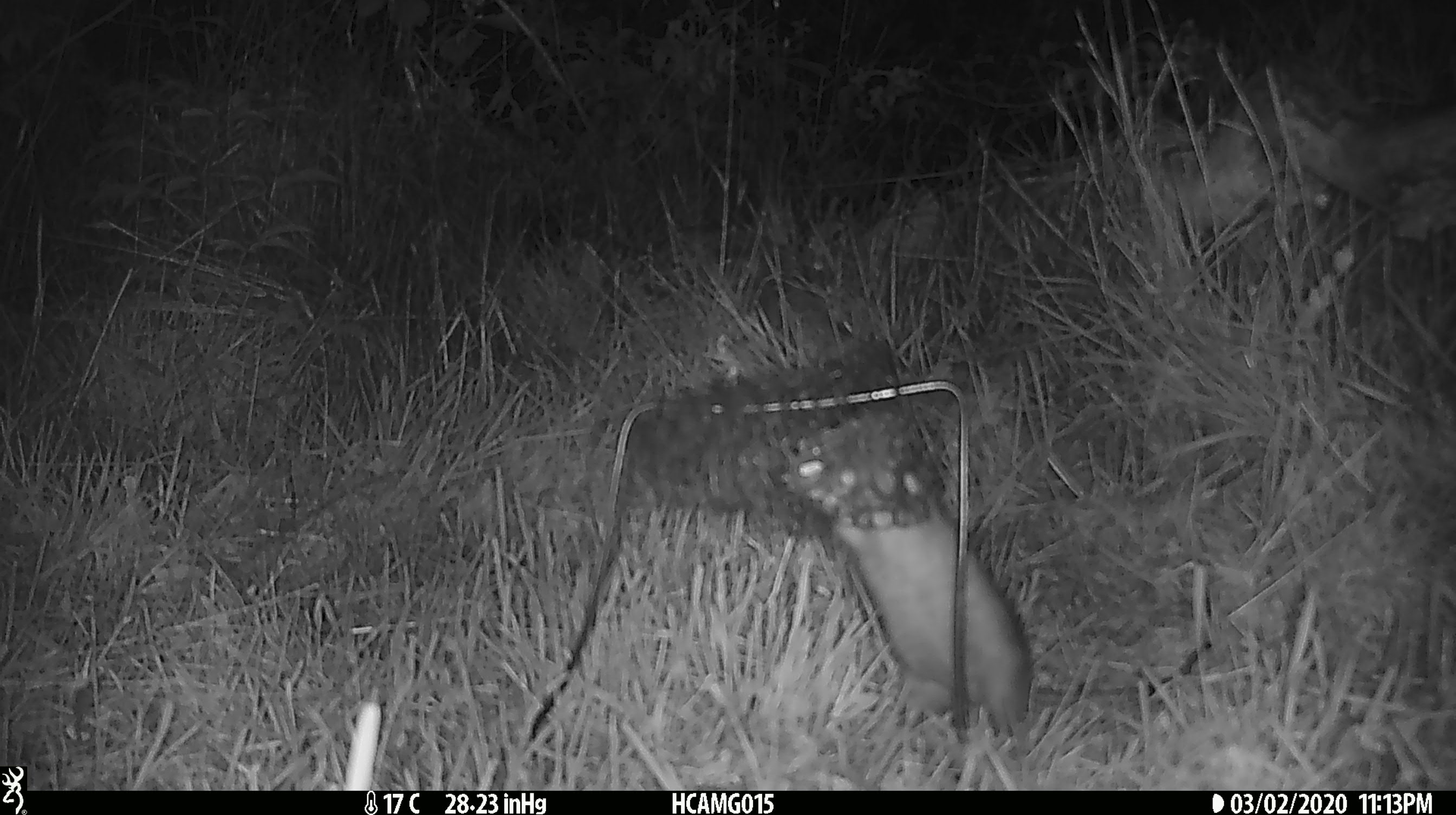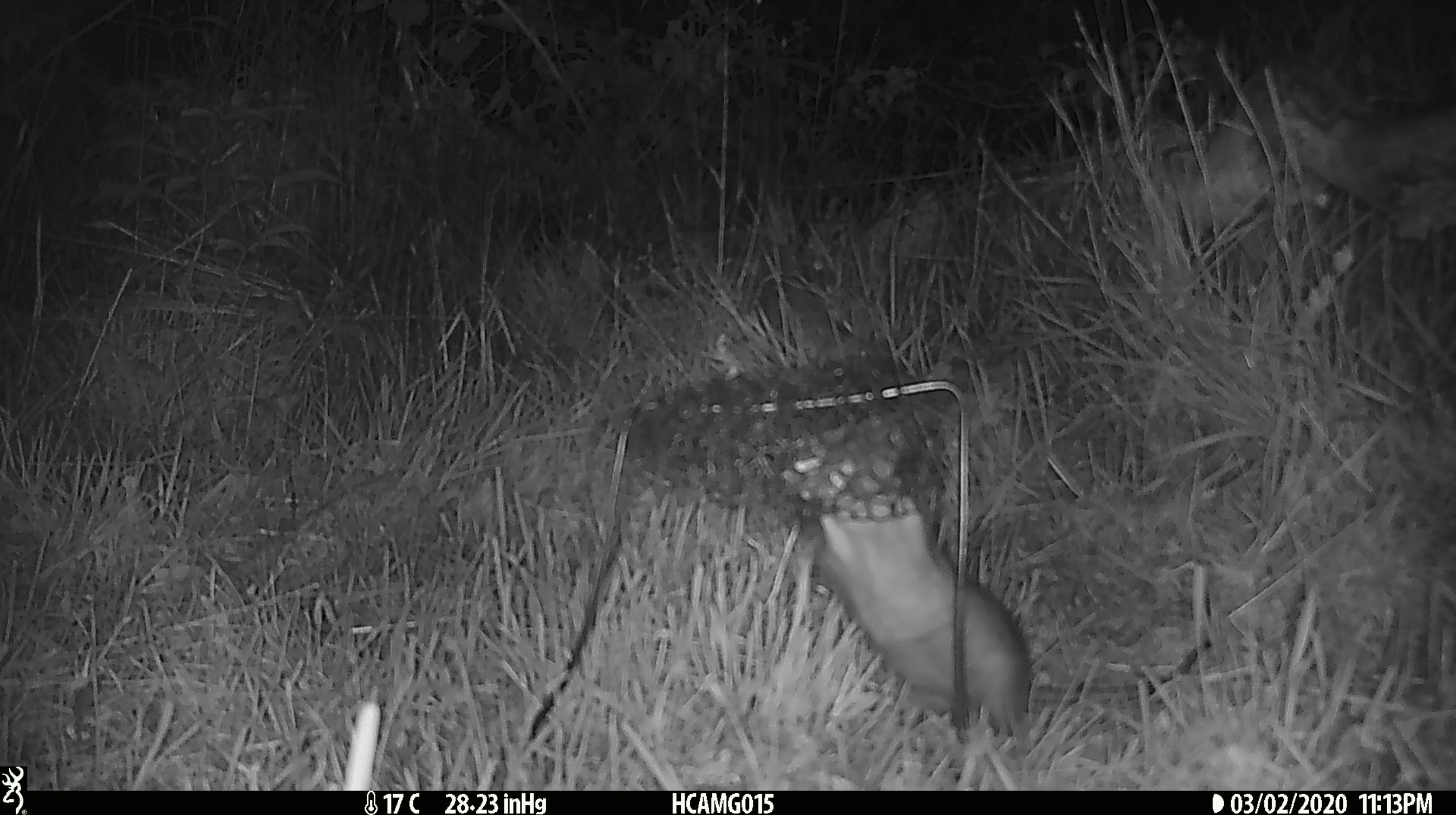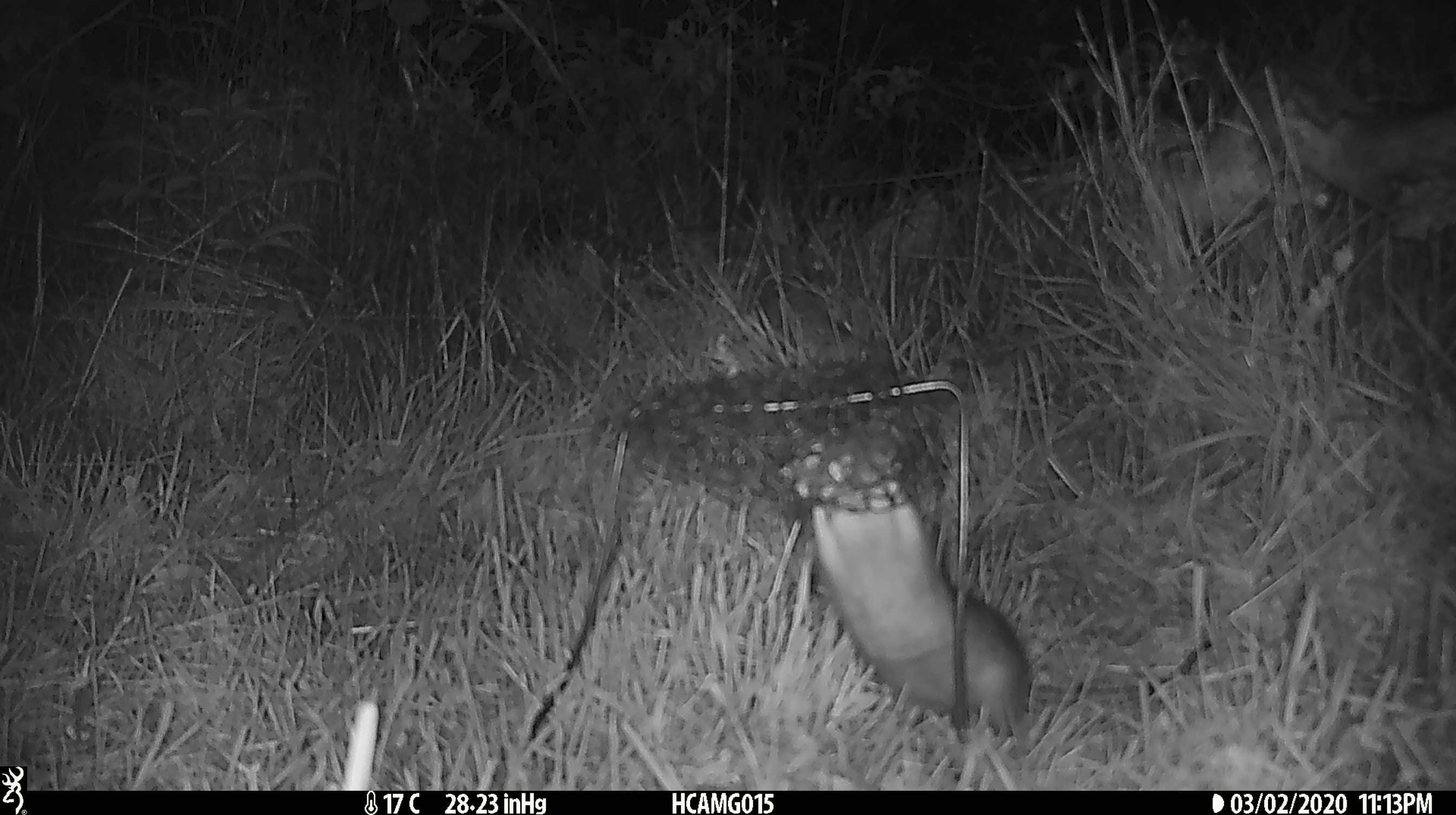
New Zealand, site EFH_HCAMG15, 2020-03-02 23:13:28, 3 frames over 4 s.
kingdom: Animalia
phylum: Chordata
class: Mammalia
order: Rodentia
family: Muridae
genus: Rattus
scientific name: Rattus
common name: rat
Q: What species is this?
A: Rat (Rattus).